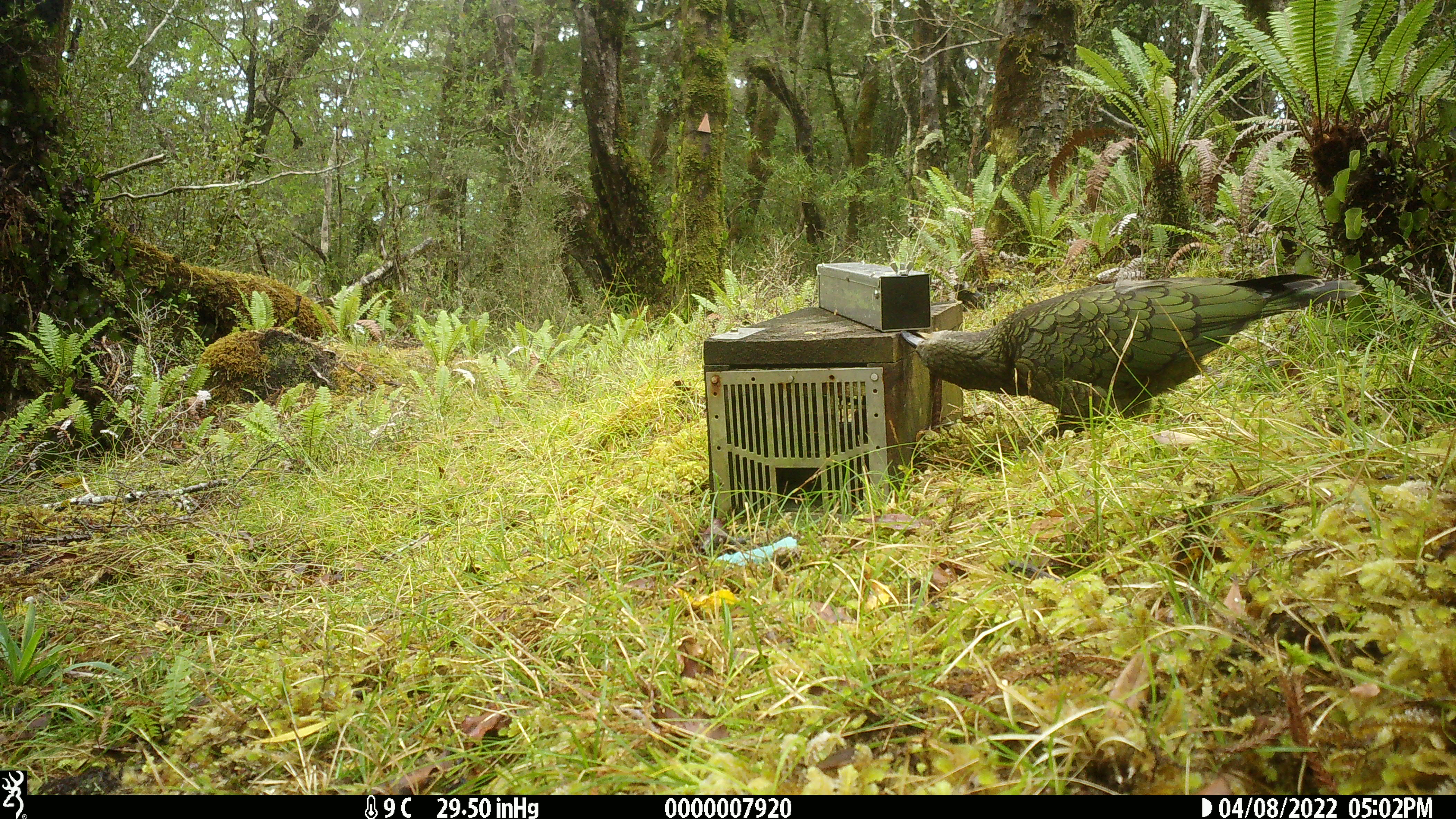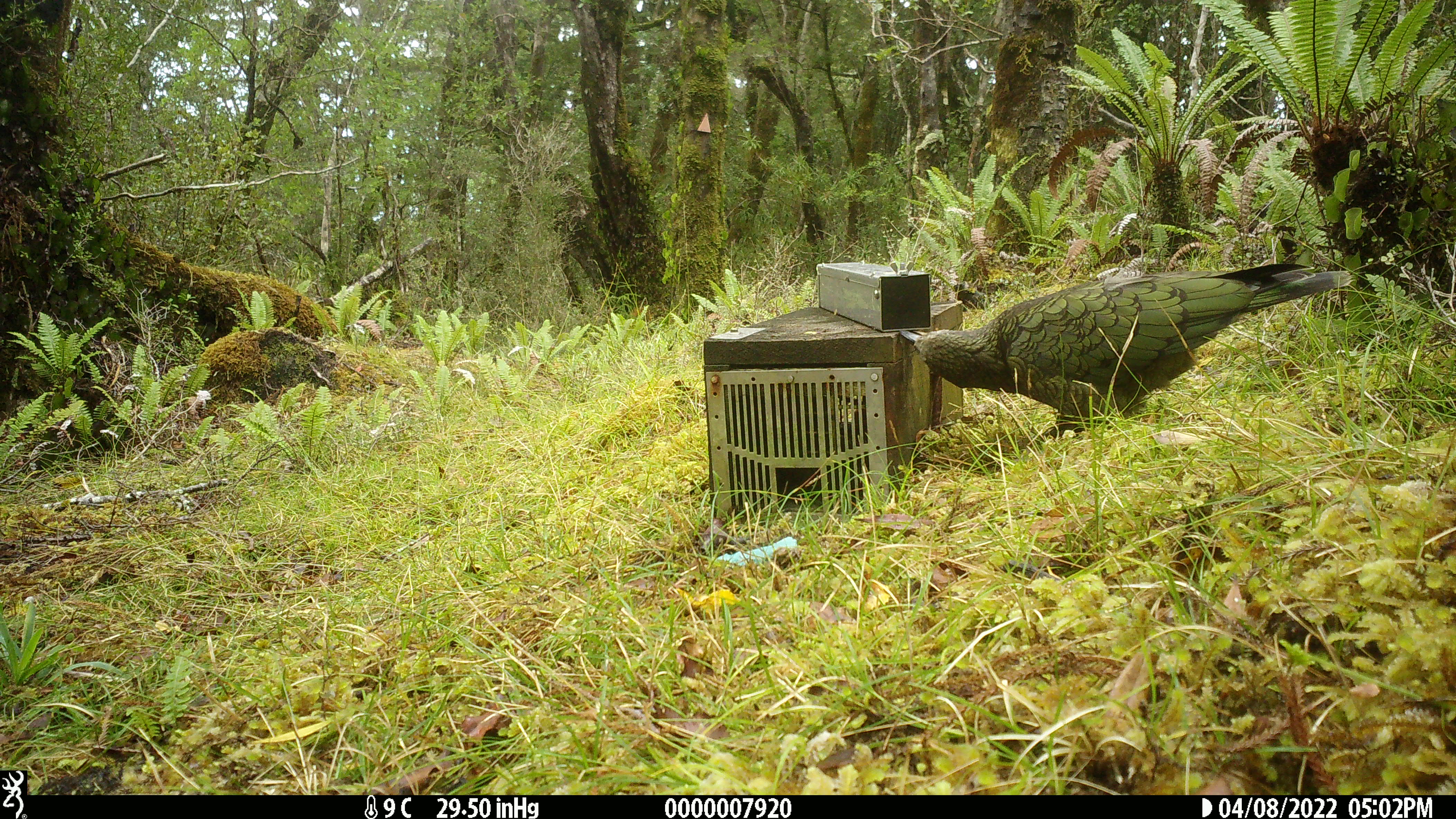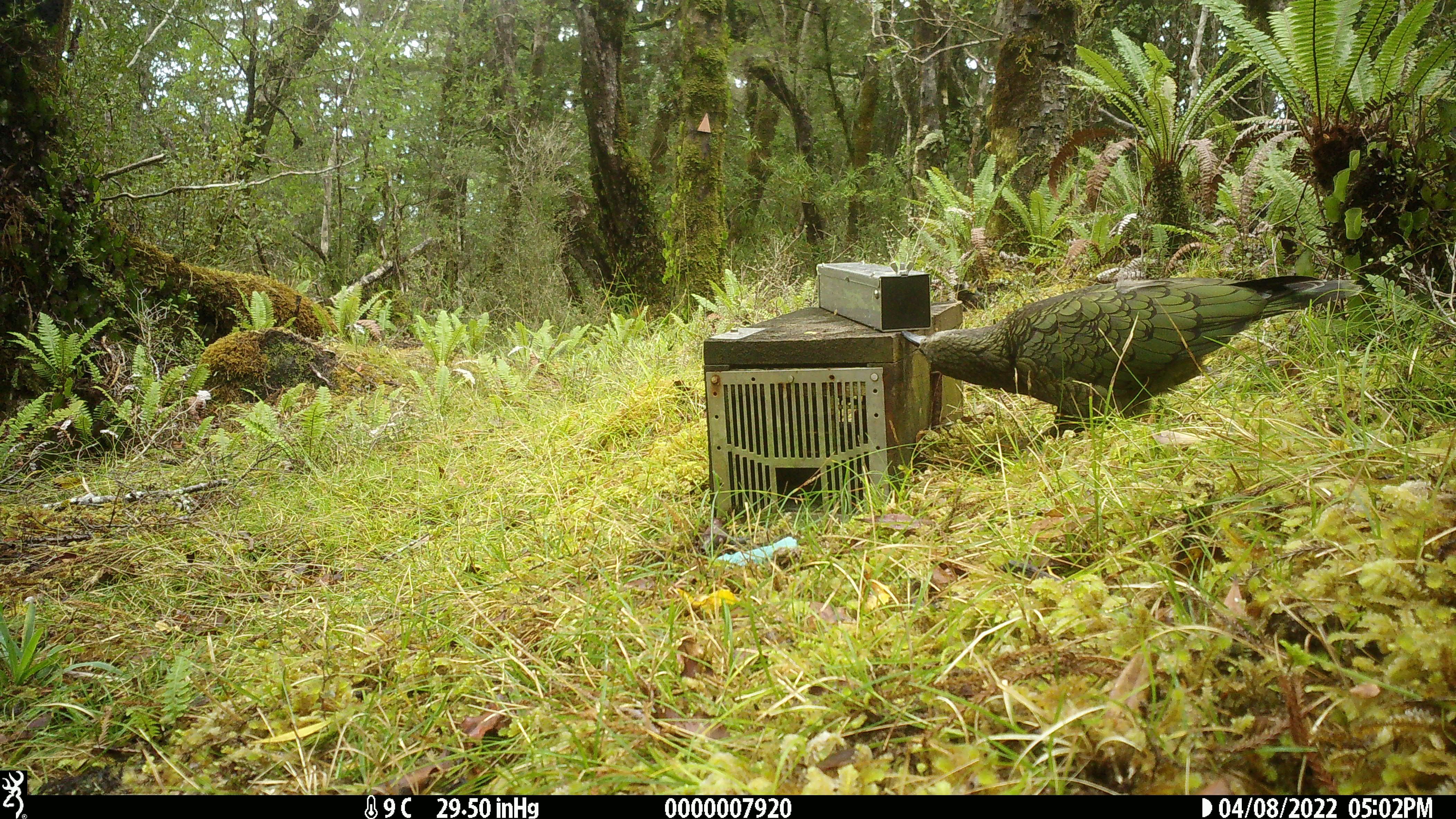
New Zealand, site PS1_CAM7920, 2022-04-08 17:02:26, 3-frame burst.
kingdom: Animalia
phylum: Chordata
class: Aves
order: Psittaciformes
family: Strigopidae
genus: Nestor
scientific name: Nestor notabilis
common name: kea